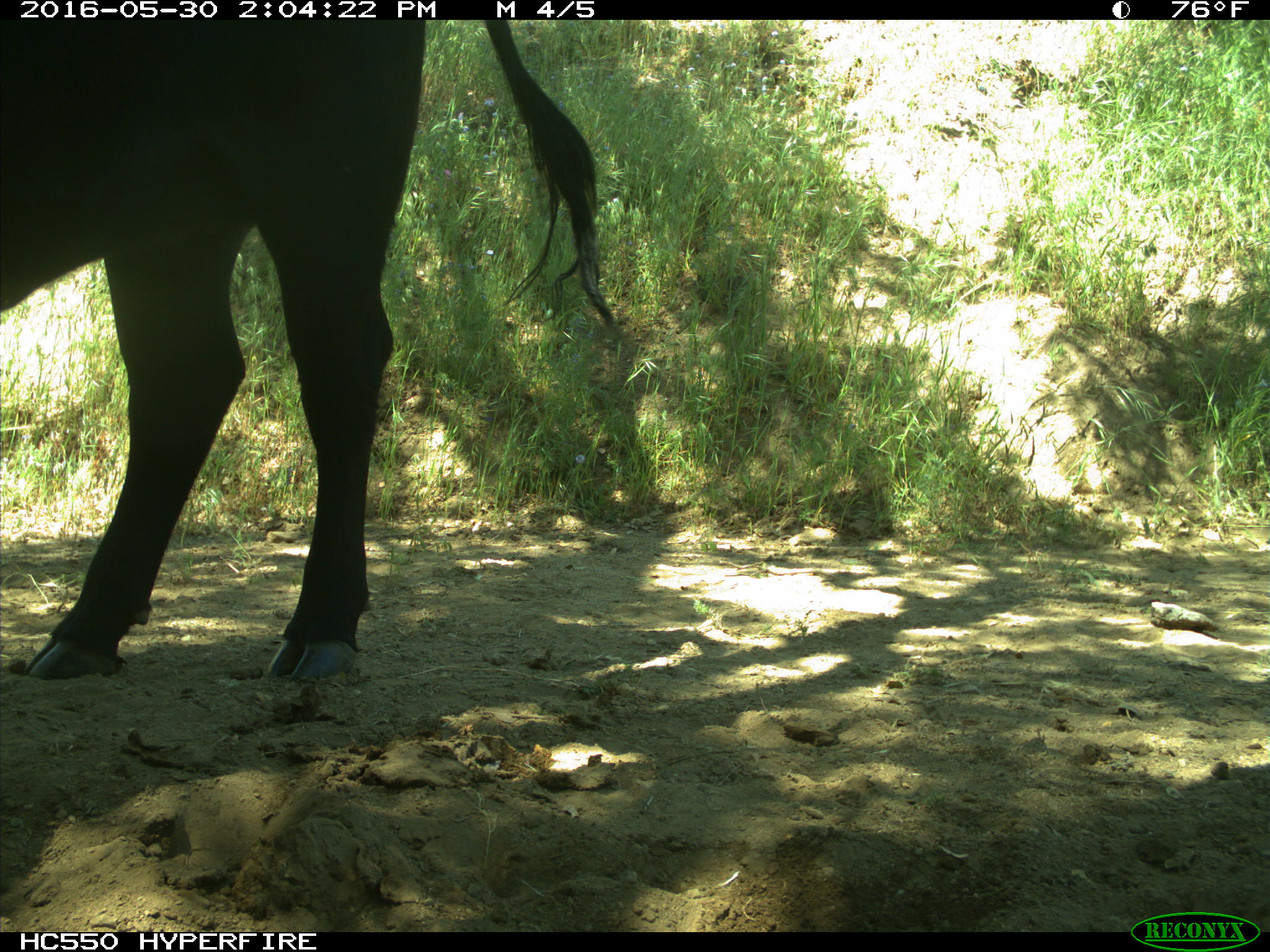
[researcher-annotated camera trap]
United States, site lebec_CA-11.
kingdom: Animalia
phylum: Chordata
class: Mammalia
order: Artiodactyla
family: Bovidae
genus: Bos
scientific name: Bos taurus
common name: domestic cow